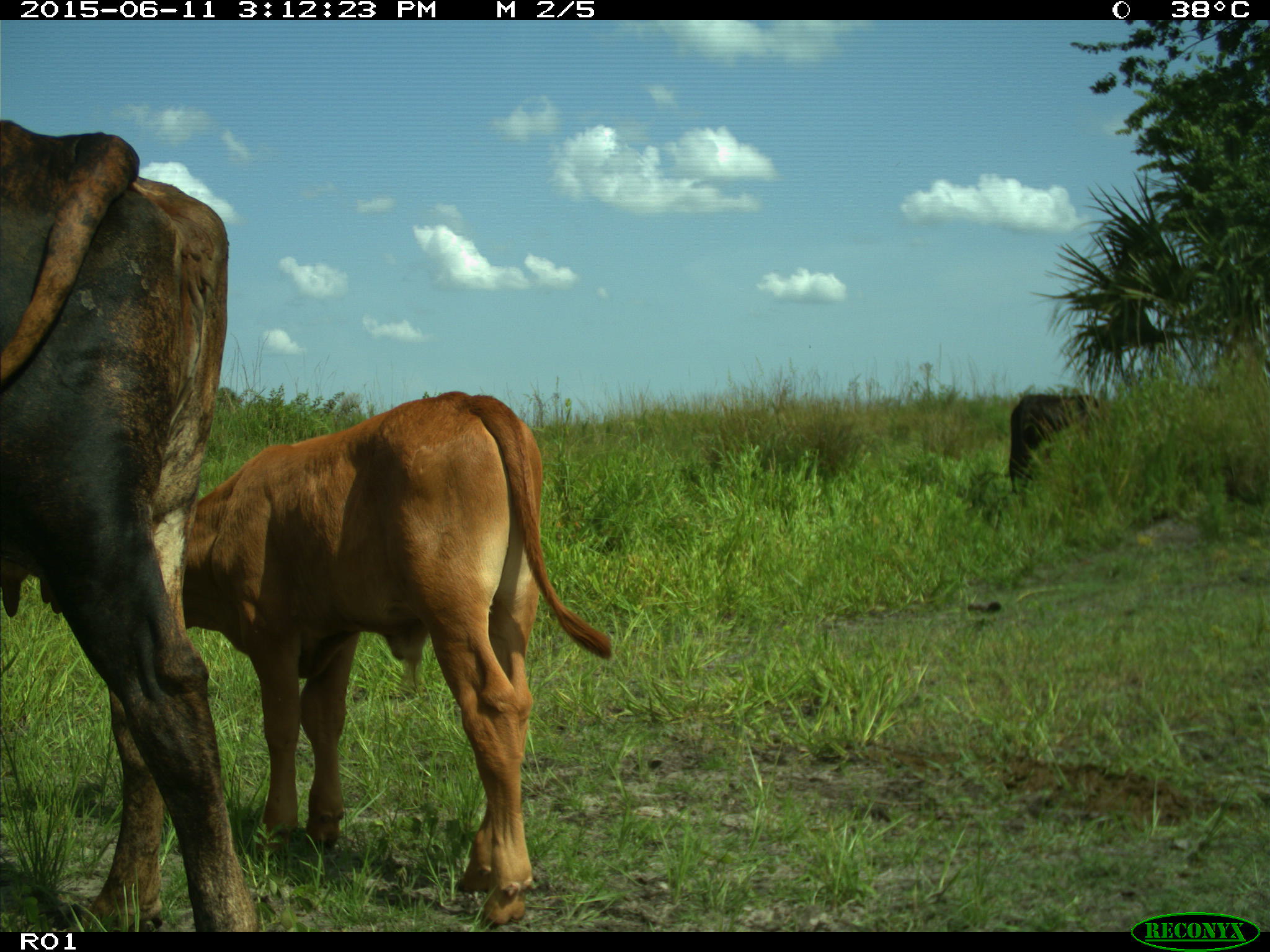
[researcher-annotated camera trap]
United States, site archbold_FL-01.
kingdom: Animalia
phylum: Chordata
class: Mammalia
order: Artiodactyla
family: Bovidae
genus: Bos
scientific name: Bos taurus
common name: domestic cow